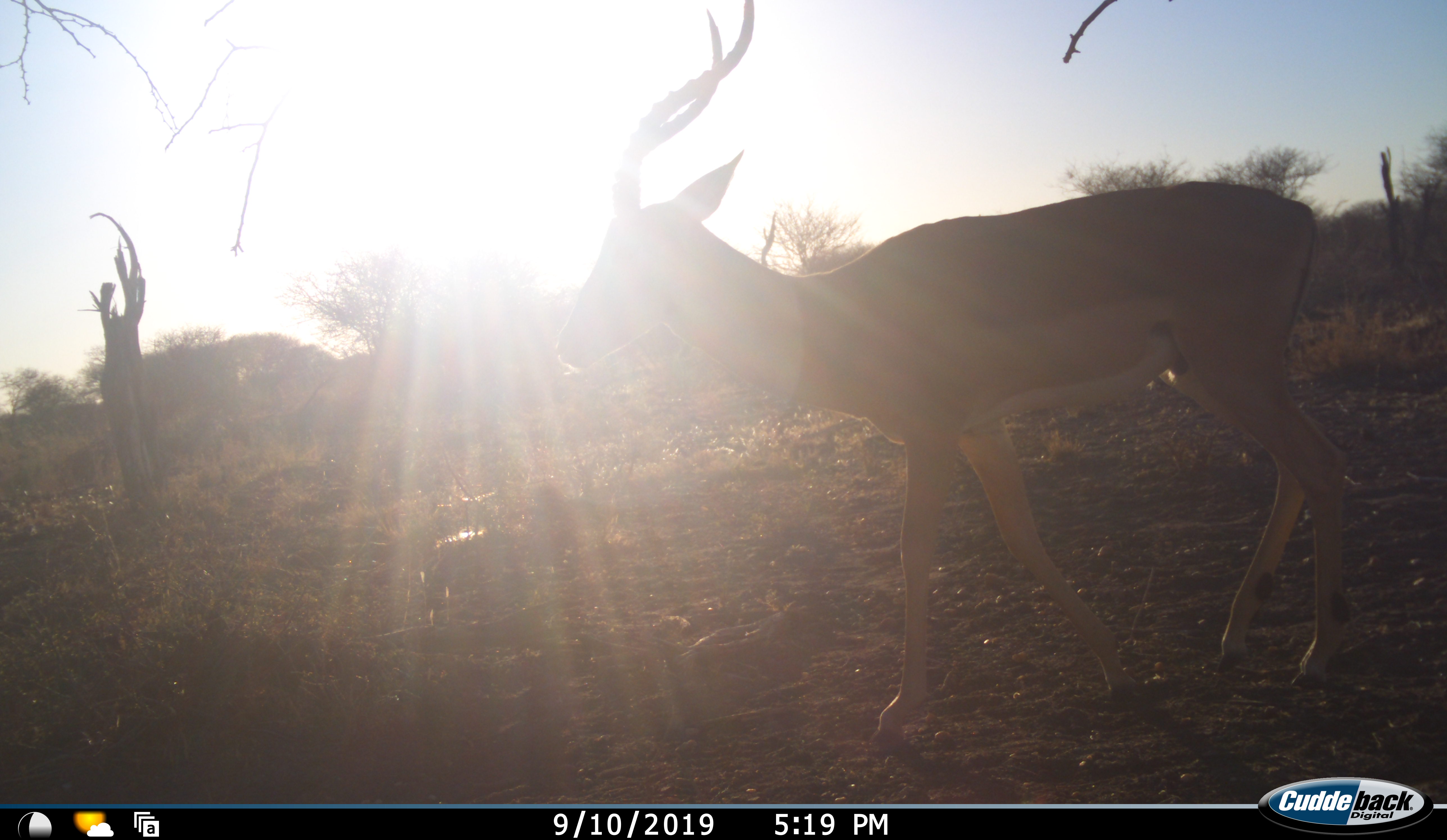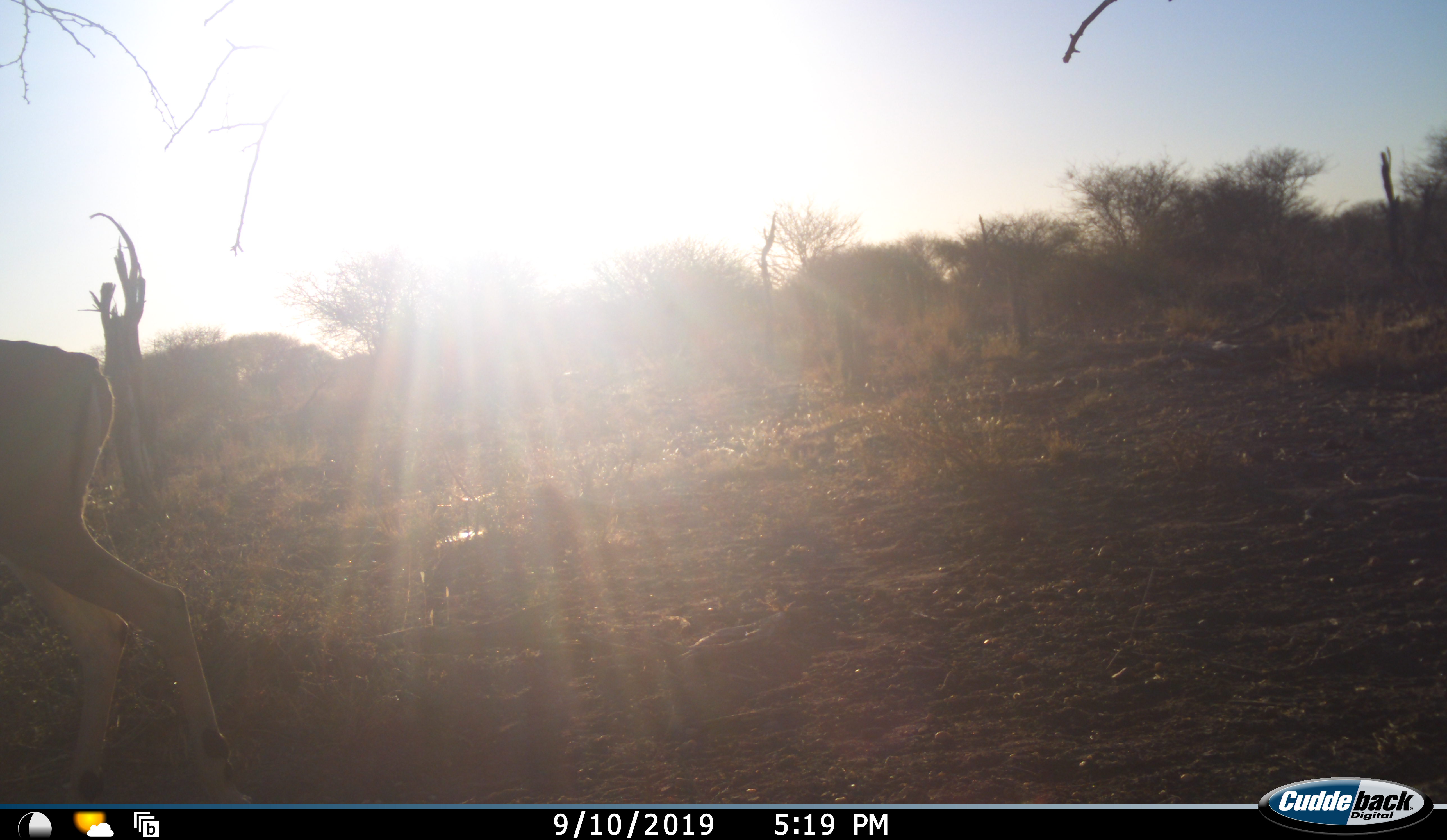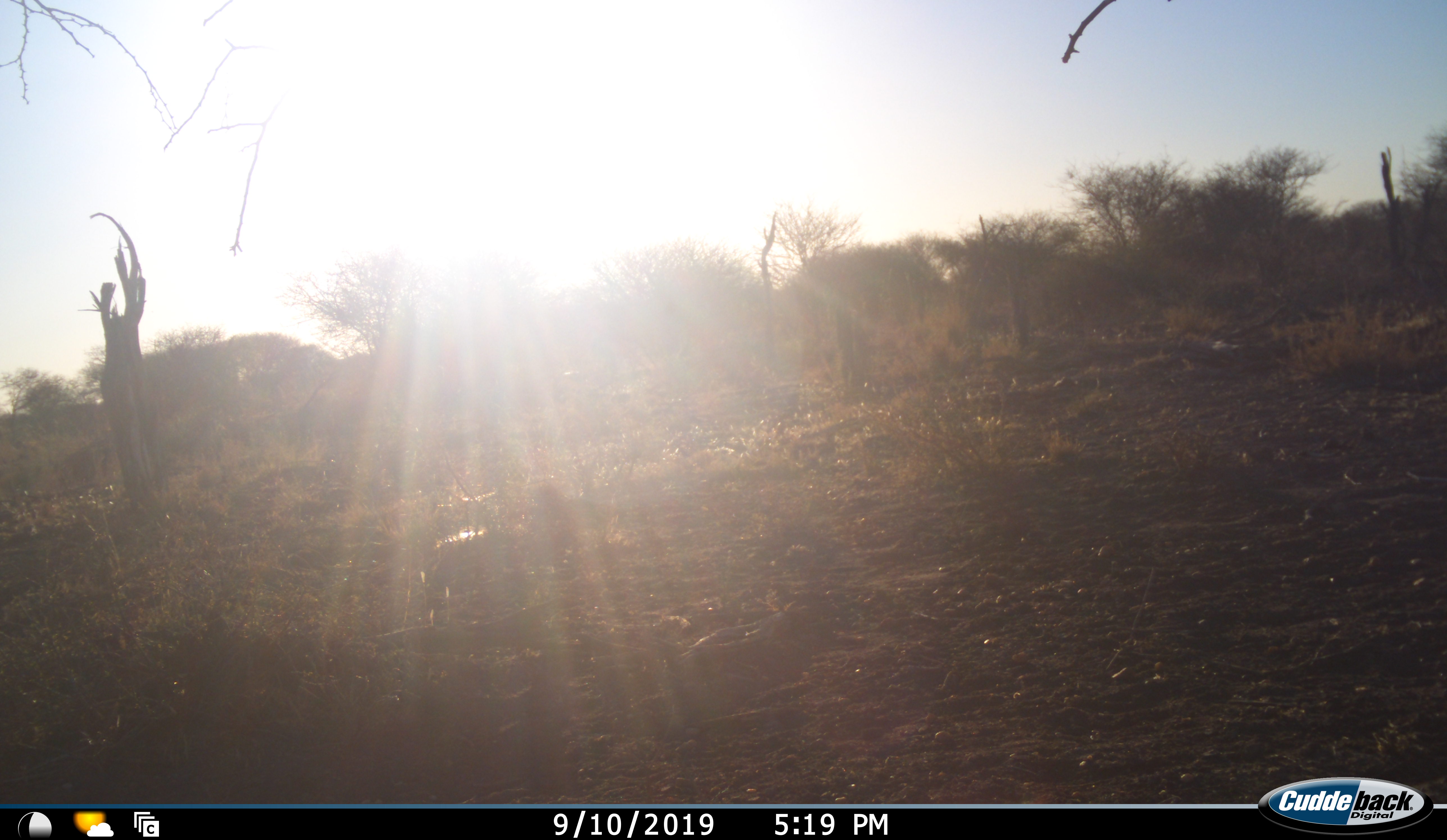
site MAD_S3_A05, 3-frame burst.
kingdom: Animalia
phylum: Chordata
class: Mammalia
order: Artiodactyla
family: Bovidae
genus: Aepyceros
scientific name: Aepyceros melampus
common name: impala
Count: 1.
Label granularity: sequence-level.